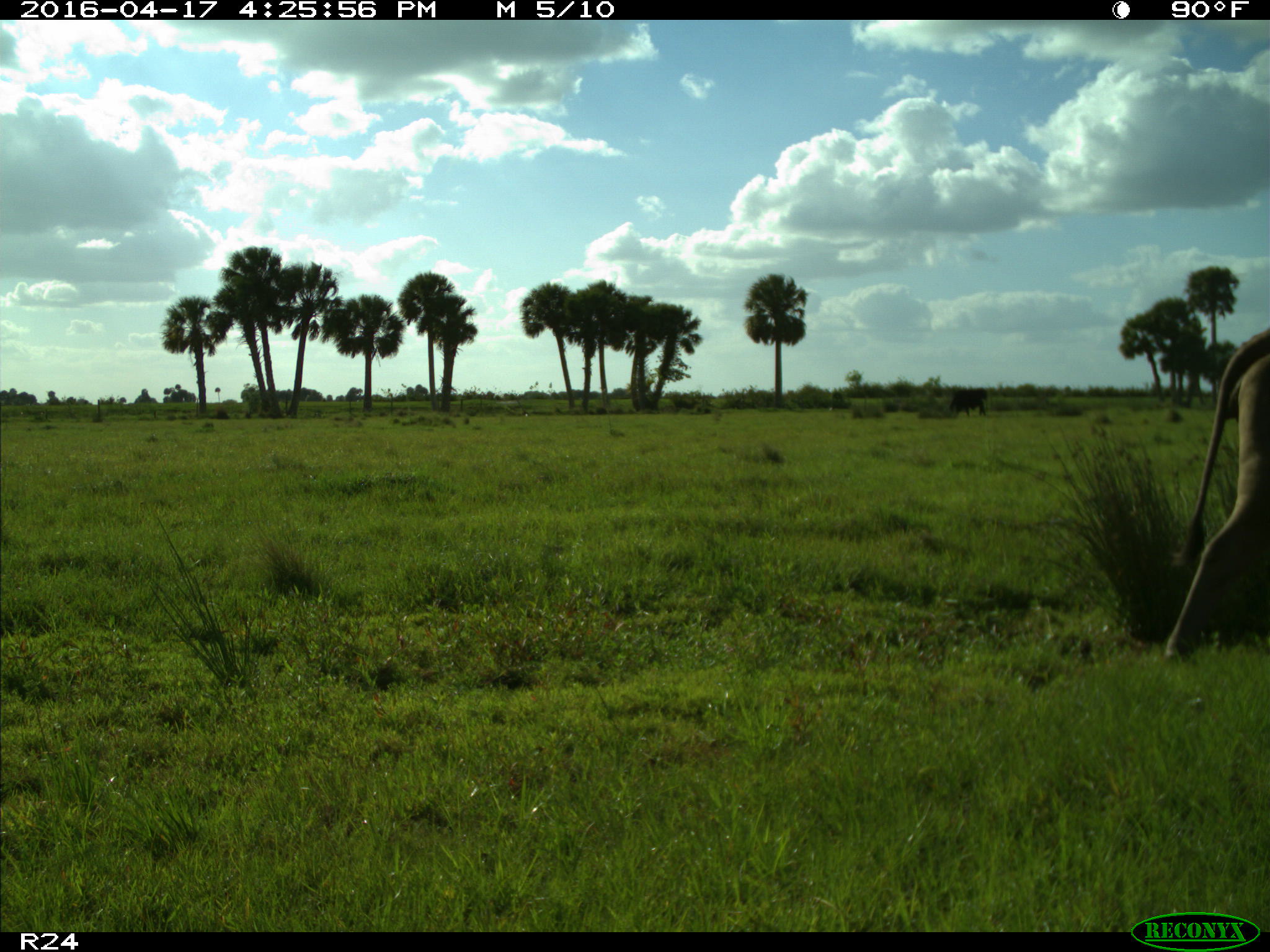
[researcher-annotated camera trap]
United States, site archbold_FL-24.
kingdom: Animalia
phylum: Chordata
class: Mammalia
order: Artiodactyla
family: Bovidae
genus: Bos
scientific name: Bos taurus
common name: domestic cow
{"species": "Bos taurus (domestic cow)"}